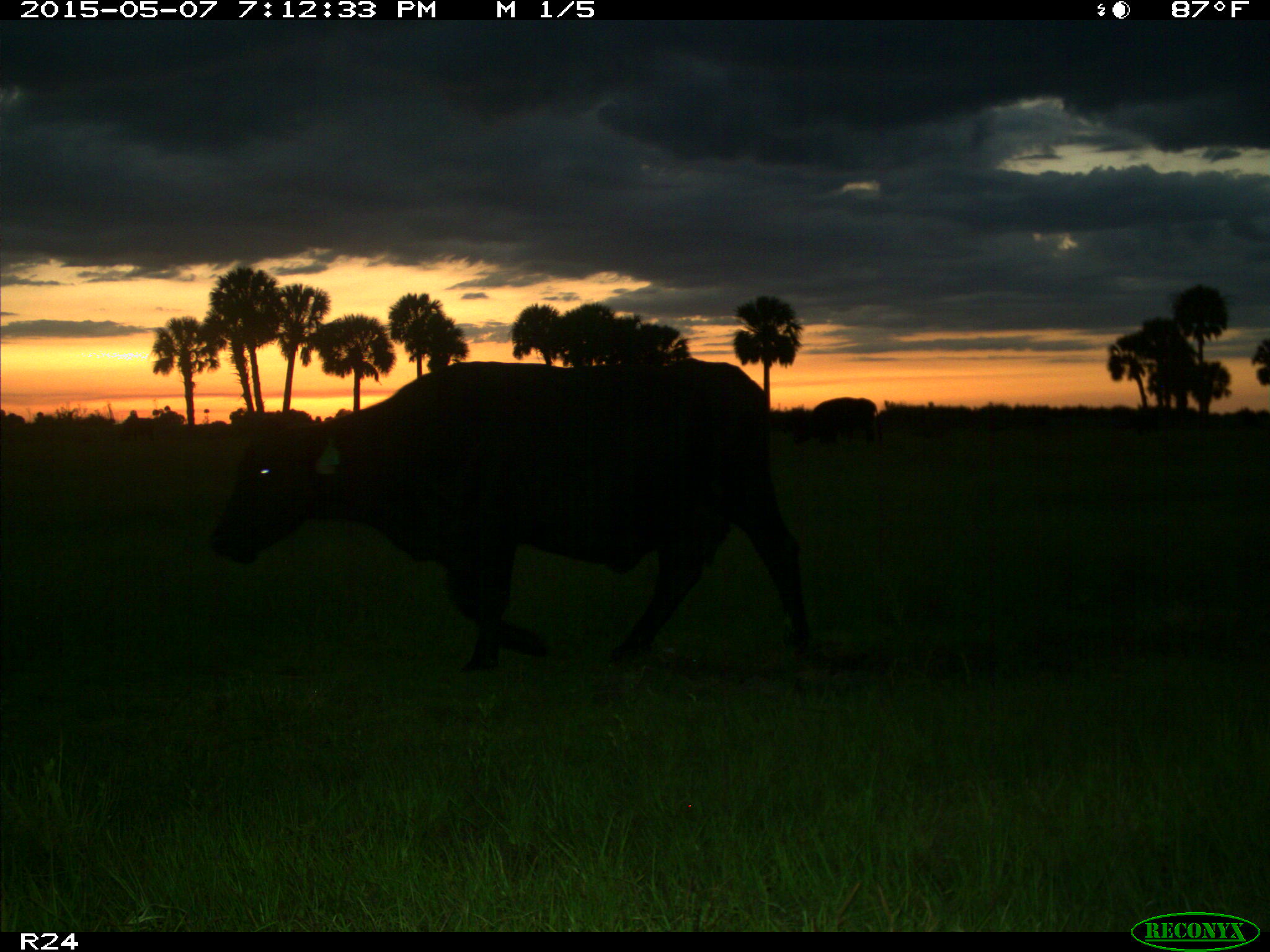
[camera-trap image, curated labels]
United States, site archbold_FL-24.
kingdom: Animalia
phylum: Chordata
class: Mammalia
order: Artiodactyla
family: Bovidae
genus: Bos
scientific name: Bos taurus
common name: domestic cow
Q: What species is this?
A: Bos taurus (domestic cow).